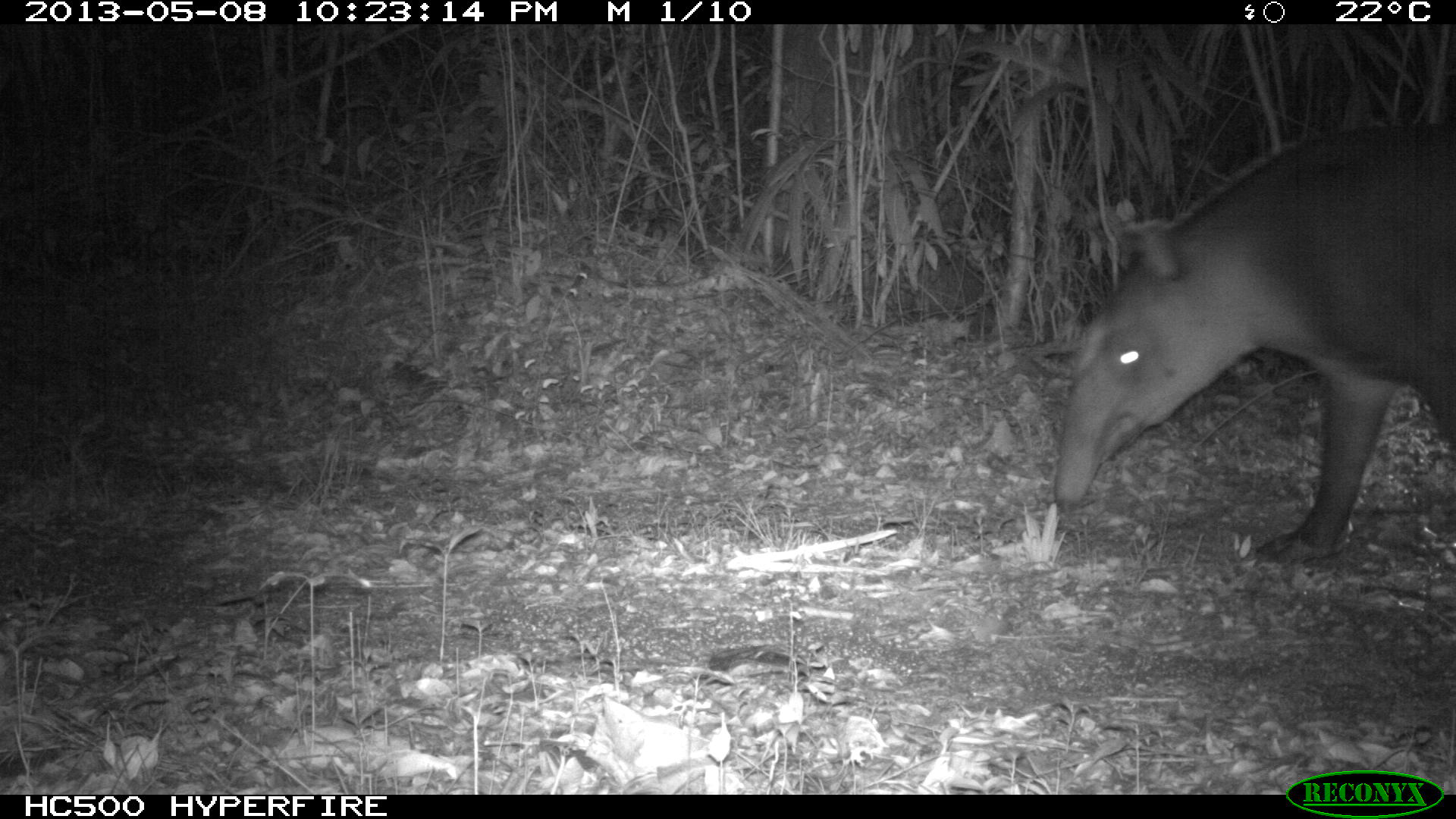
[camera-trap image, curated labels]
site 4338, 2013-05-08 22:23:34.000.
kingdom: Animalia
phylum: Chordata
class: Mammalia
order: Perissodactyla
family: Tapiridae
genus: Tapirus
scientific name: Tapirus bairdii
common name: baird's tapir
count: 1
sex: female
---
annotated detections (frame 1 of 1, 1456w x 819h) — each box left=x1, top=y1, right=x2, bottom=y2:
tapirus bairdii: left=1052, top=118, right=1456, bottom=558